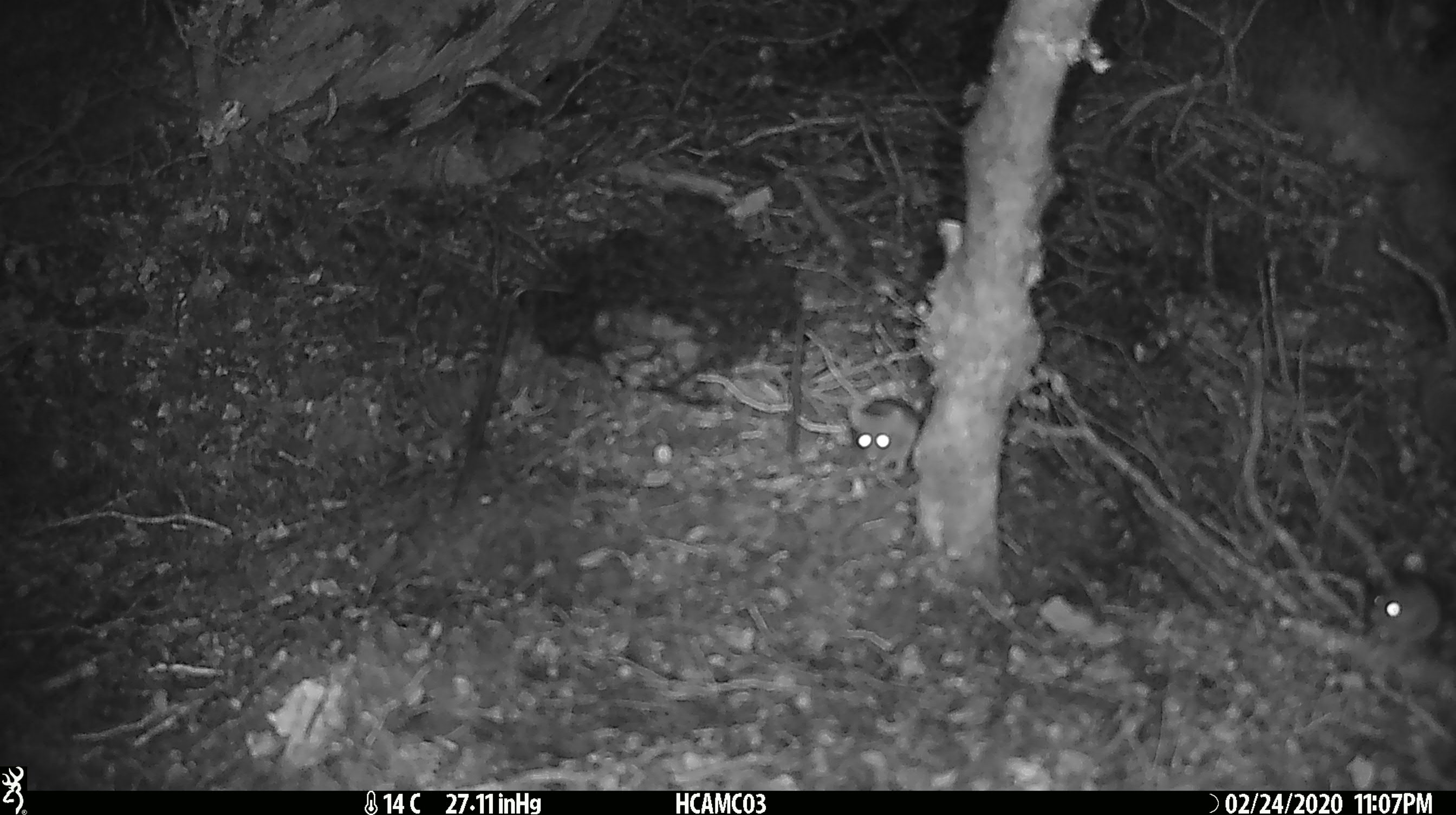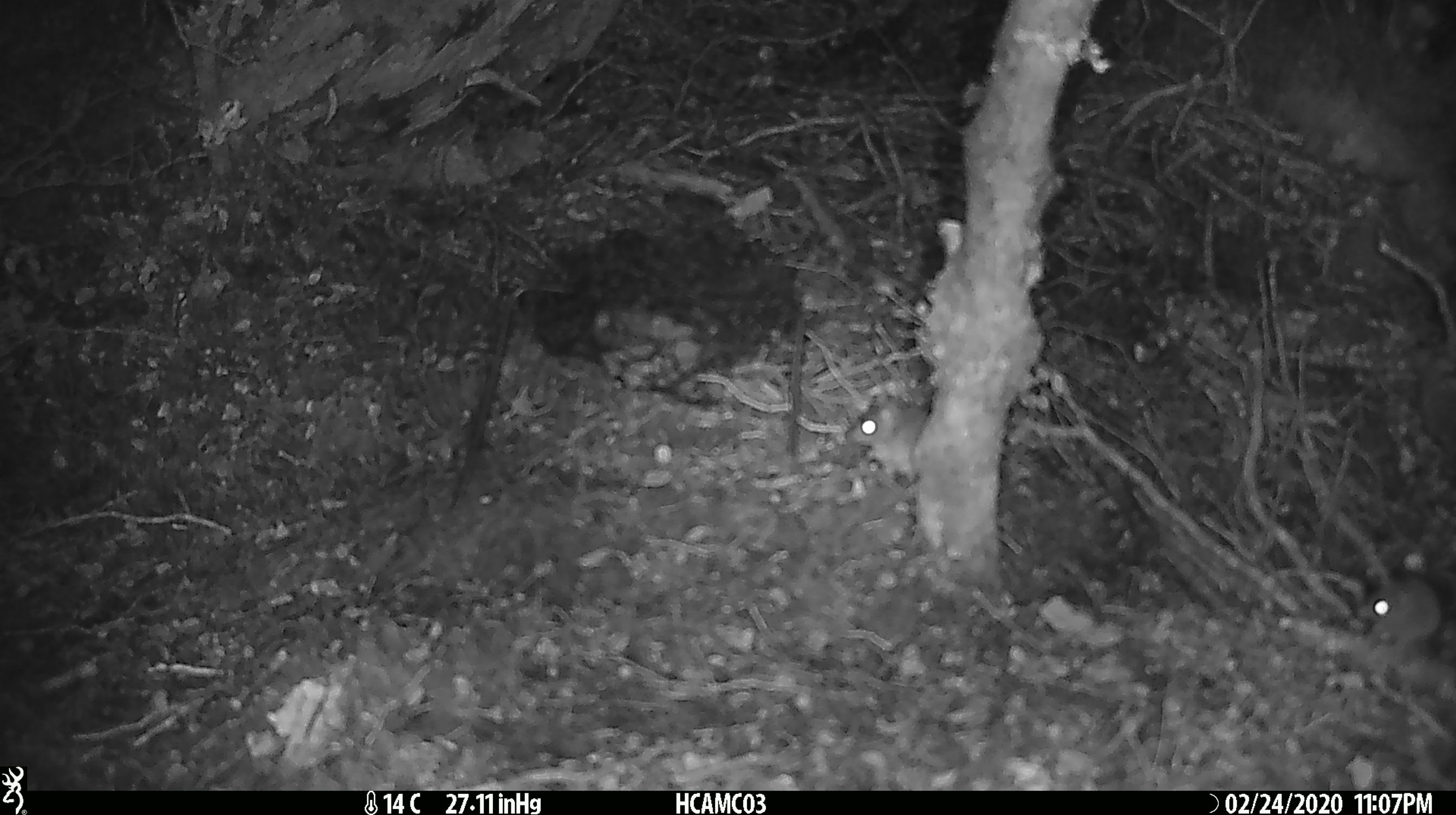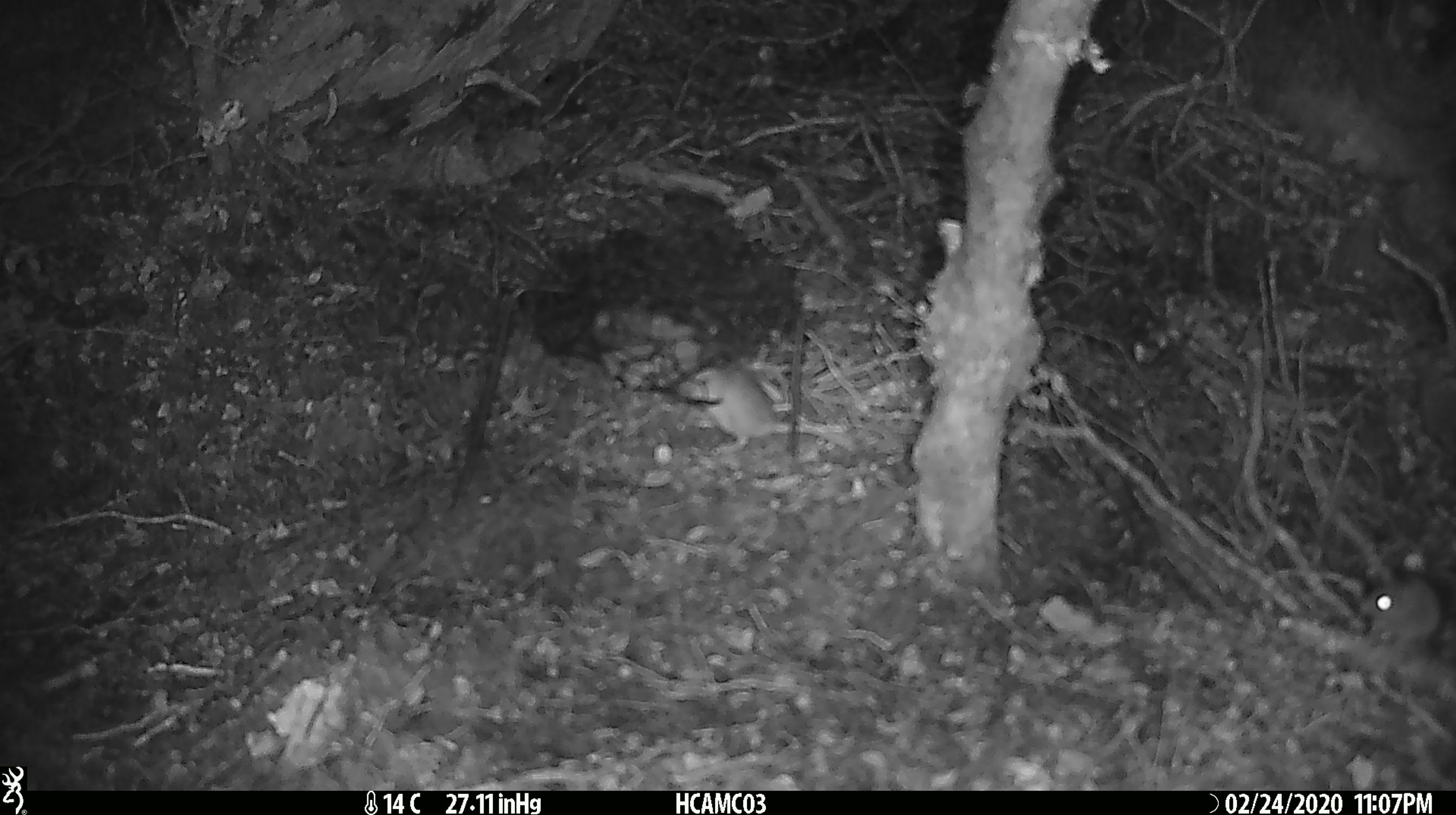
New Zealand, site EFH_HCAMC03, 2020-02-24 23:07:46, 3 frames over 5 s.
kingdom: Animalia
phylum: Chordata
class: Mammalia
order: Rodentia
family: Muridae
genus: Mus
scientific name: Mus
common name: mouse